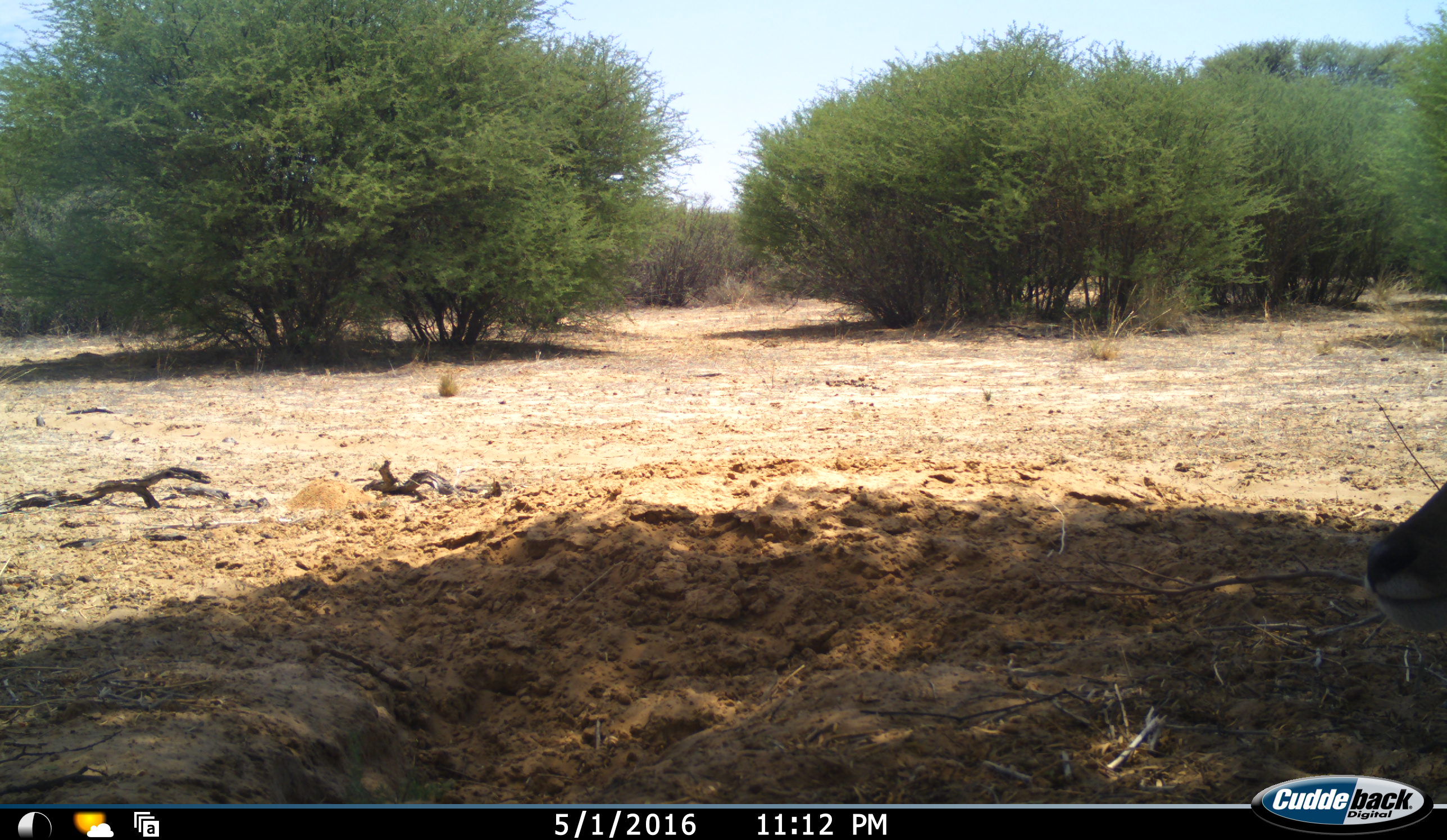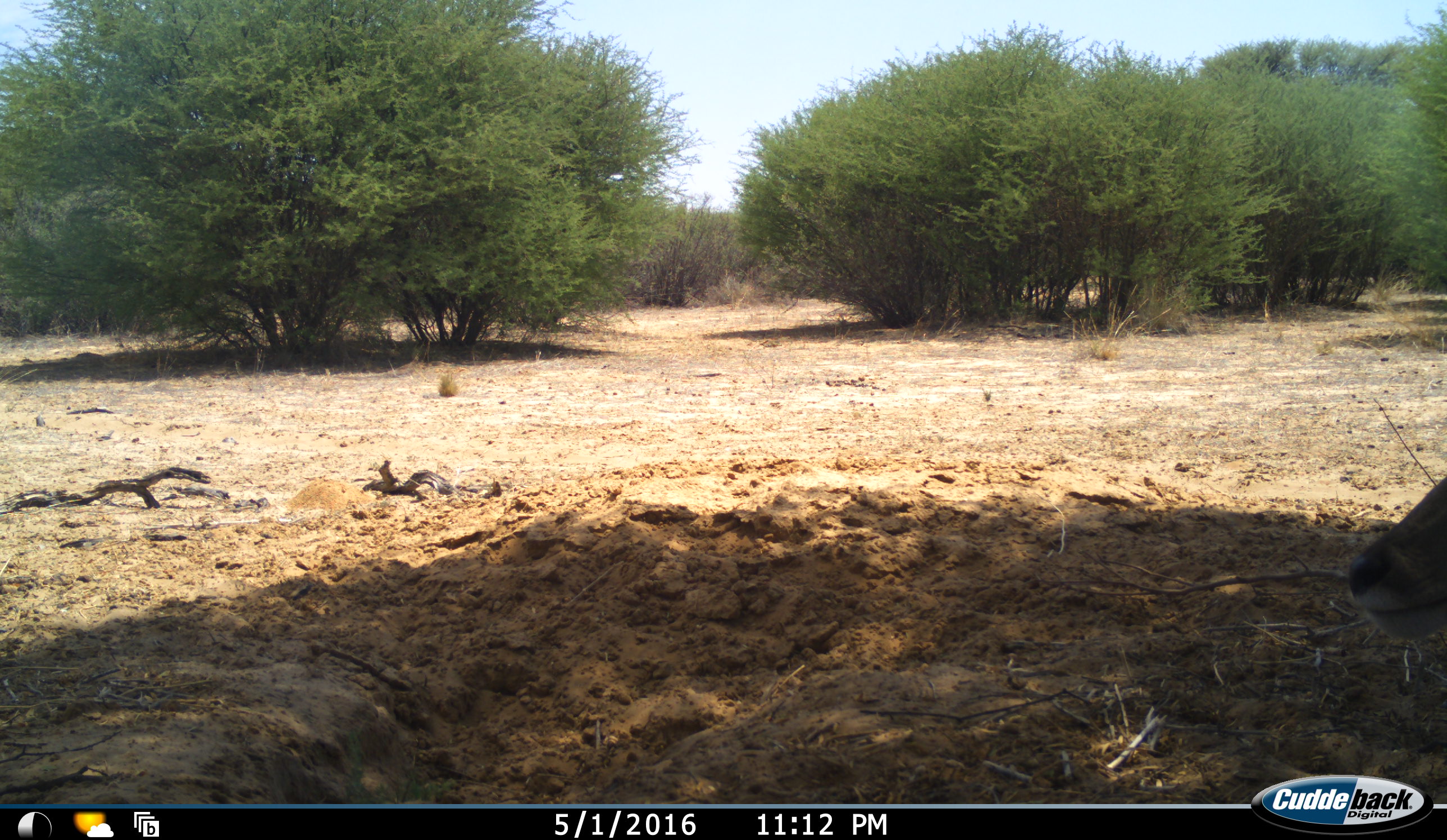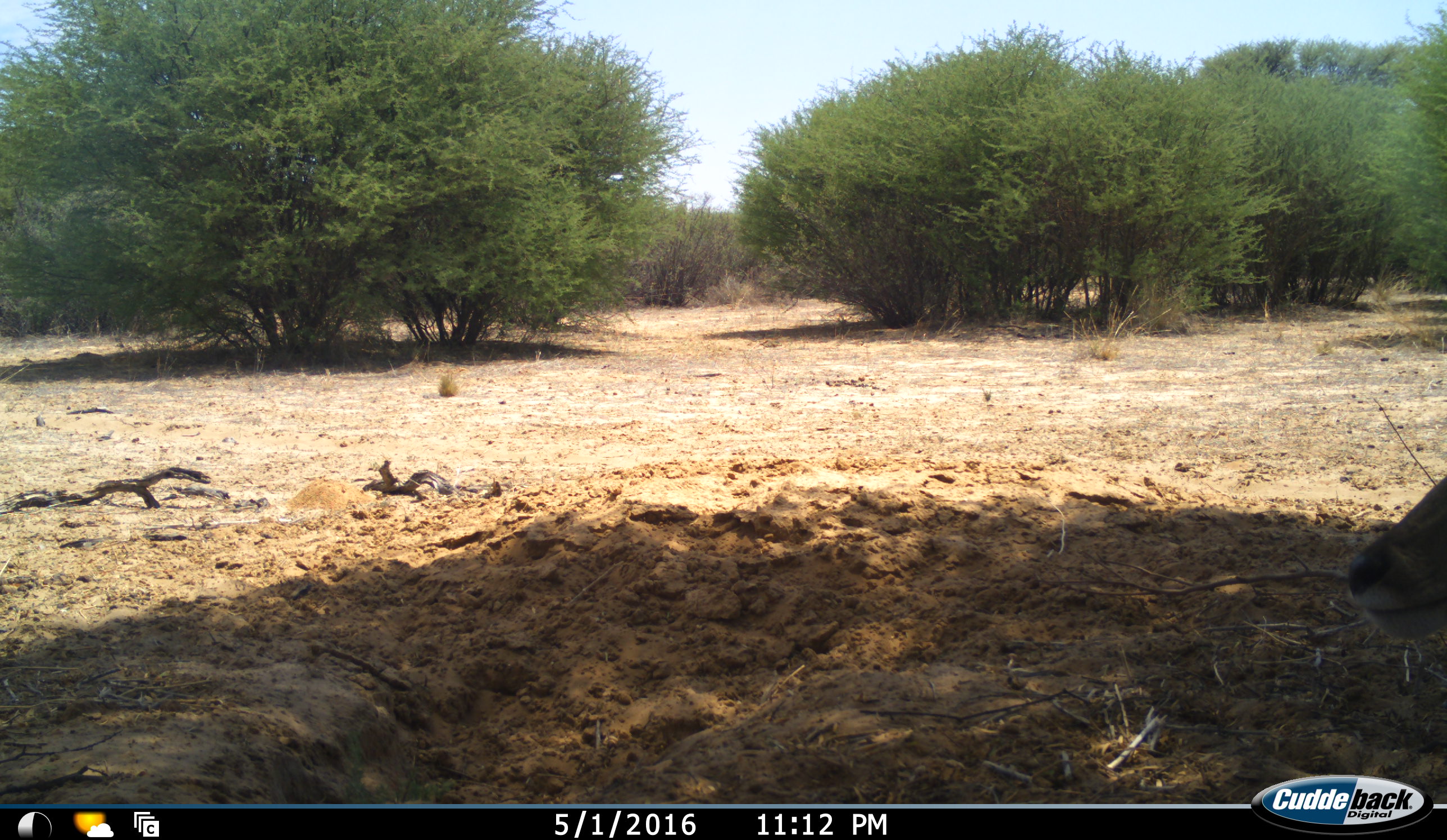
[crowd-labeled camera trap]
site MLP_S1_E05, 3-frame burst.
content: unidentified animal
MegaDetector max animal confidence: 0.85